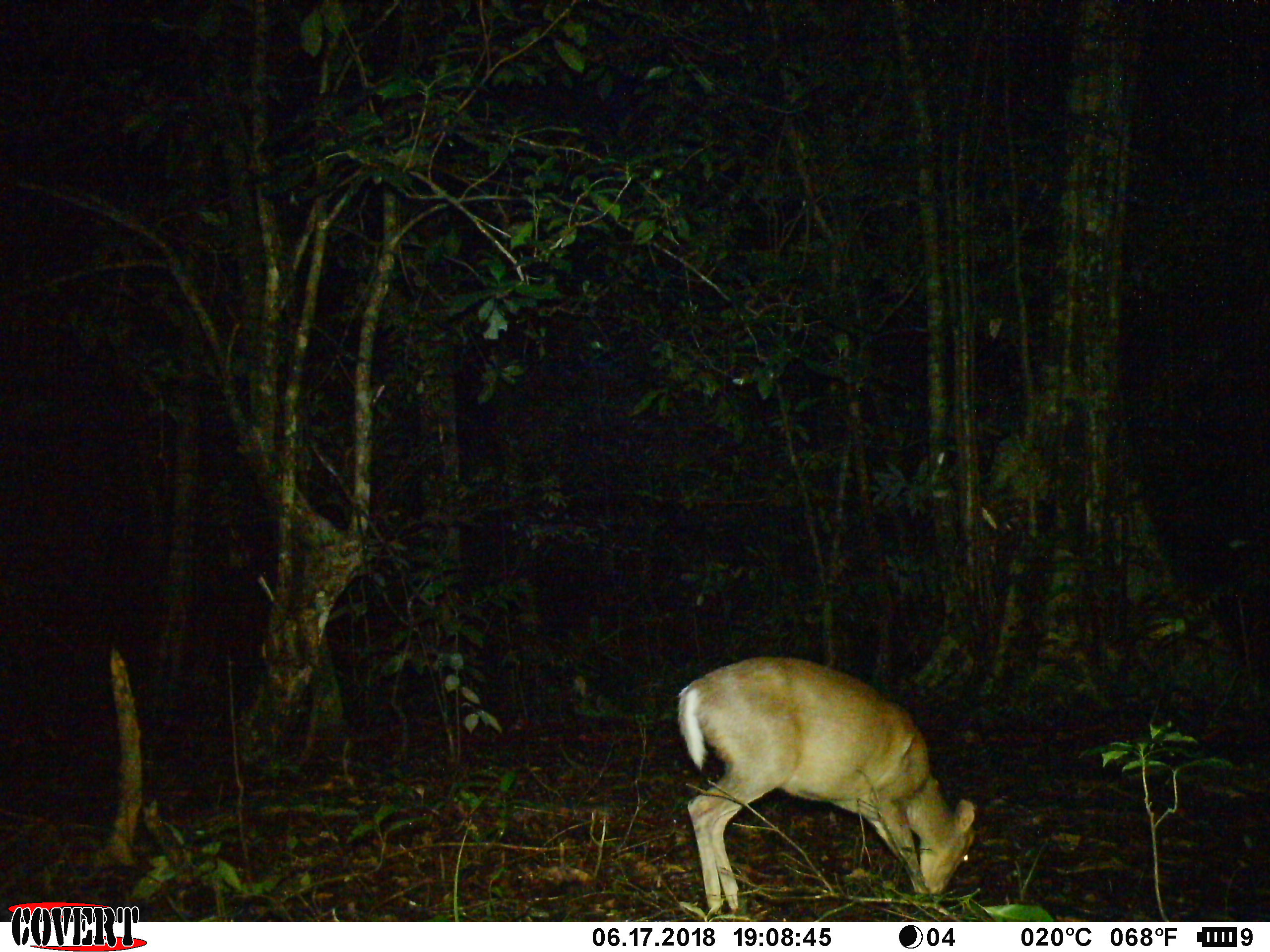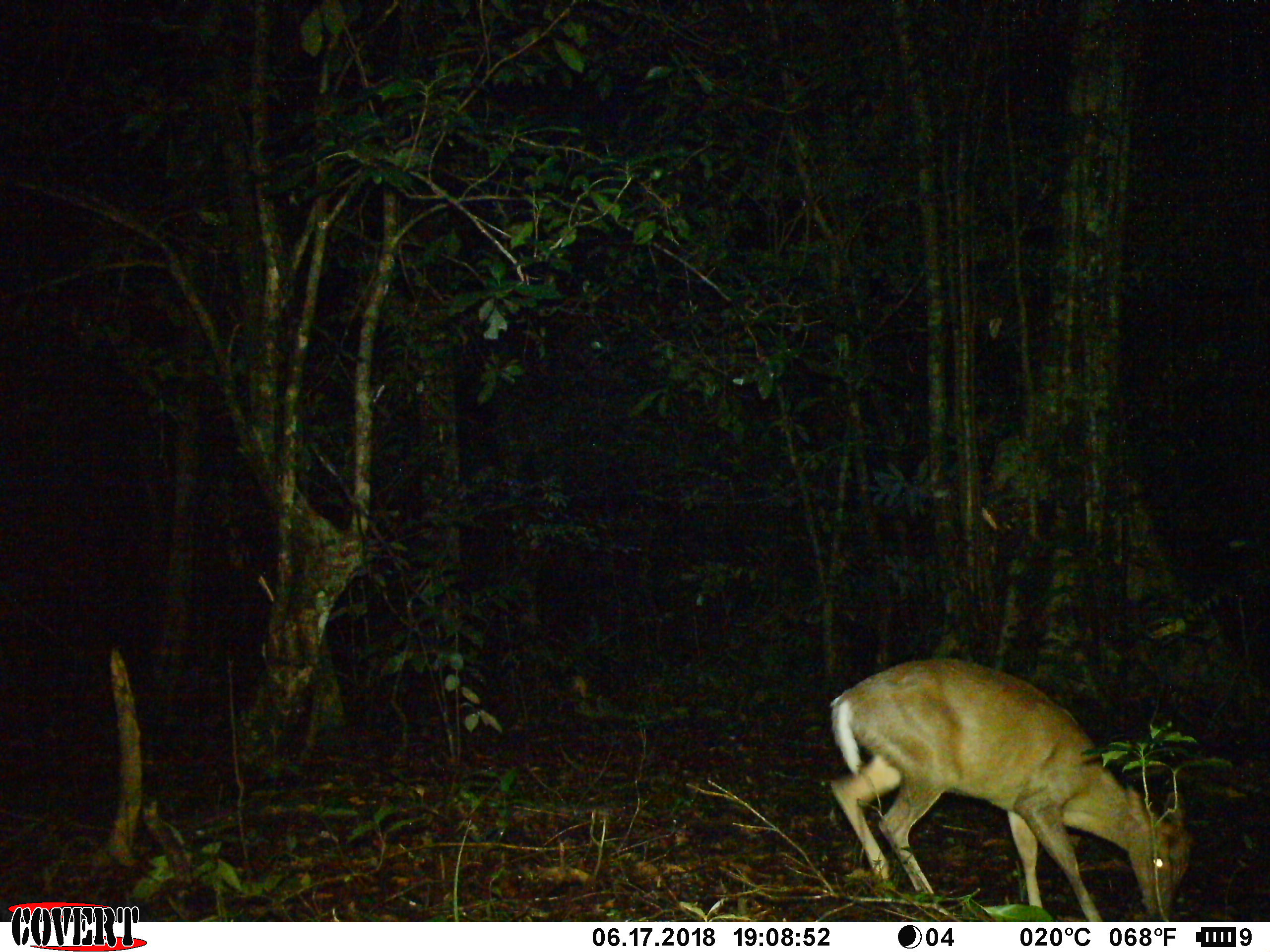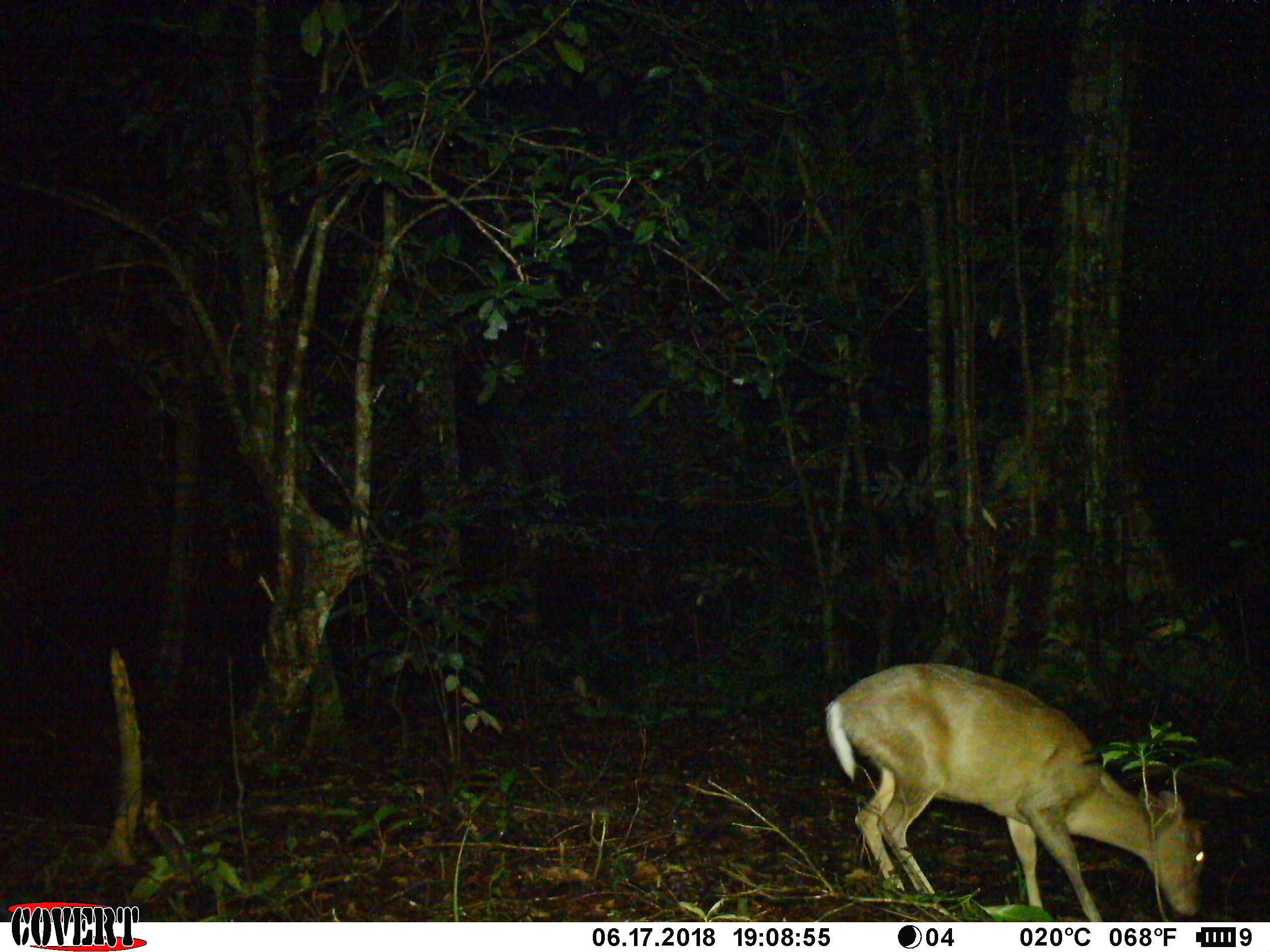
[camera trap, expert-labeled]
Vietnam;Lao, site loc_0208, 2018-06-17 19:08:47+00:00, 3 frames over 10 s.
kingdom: Animalia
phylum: Chordata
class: Mammalia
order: Artiodactyla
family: Cervidae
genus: Muntiacus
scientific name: Muntiacus rooseveltorum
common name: roosevelt's muntjac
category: roosevelts muntjac group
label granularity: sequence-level